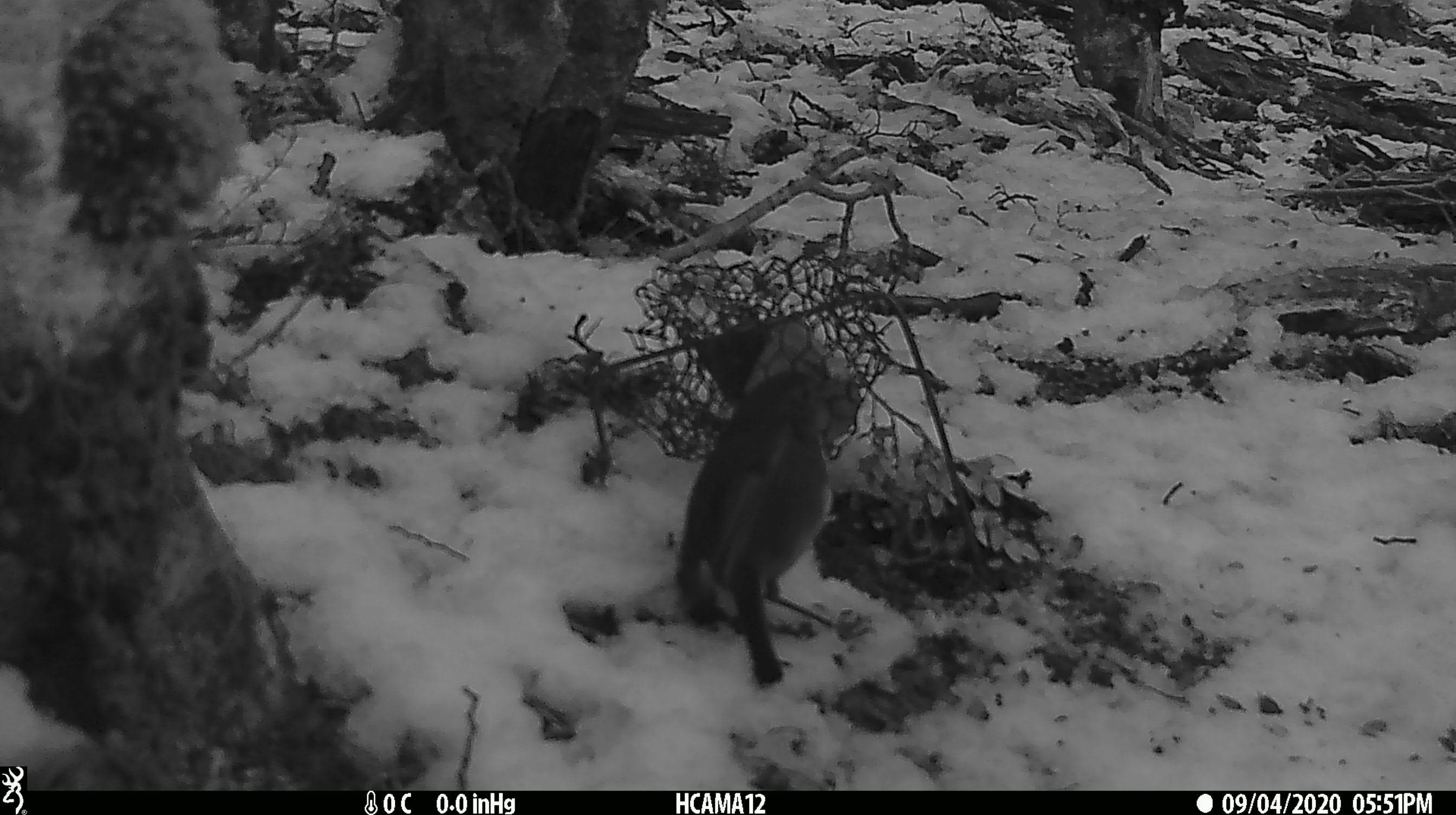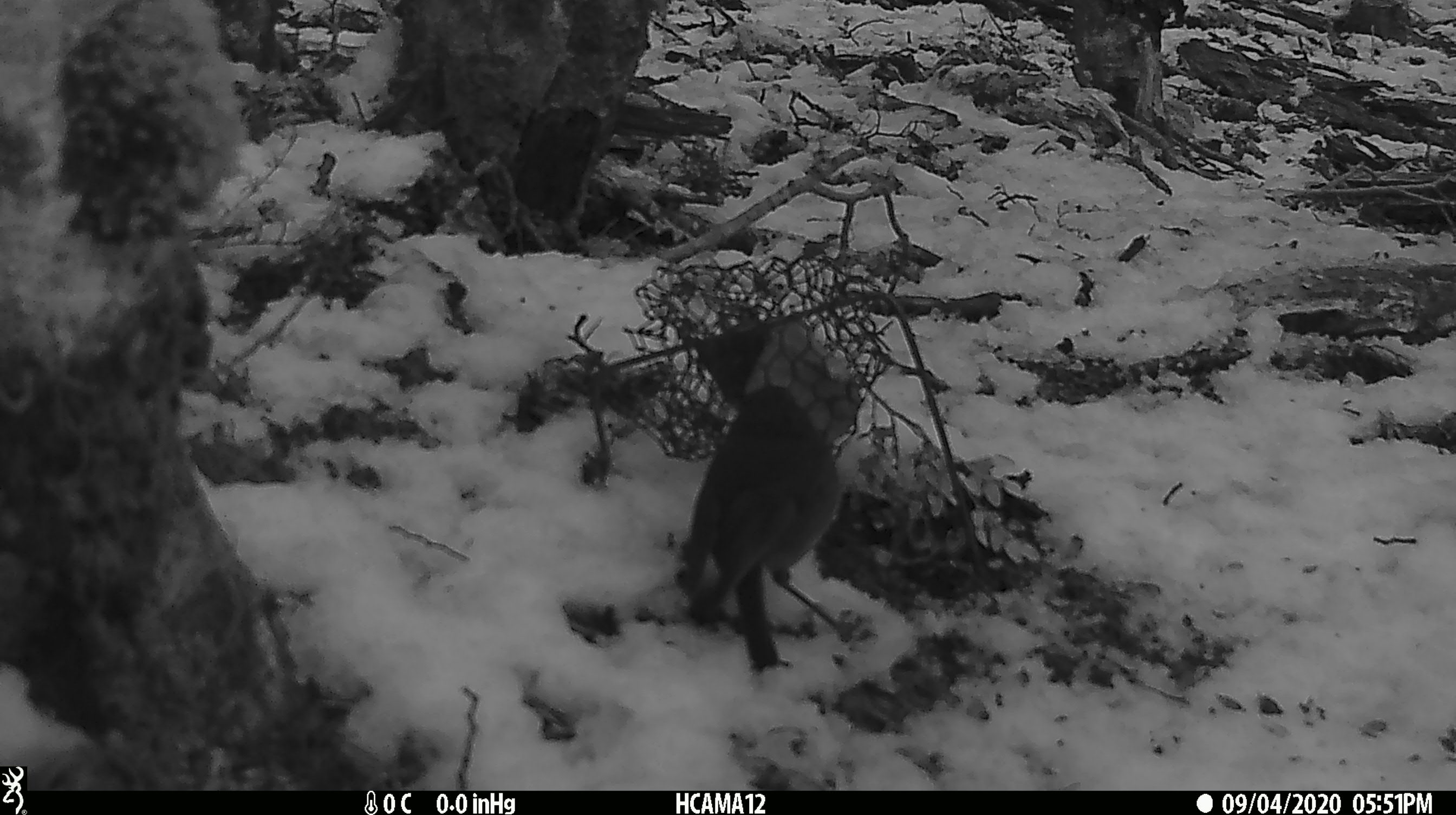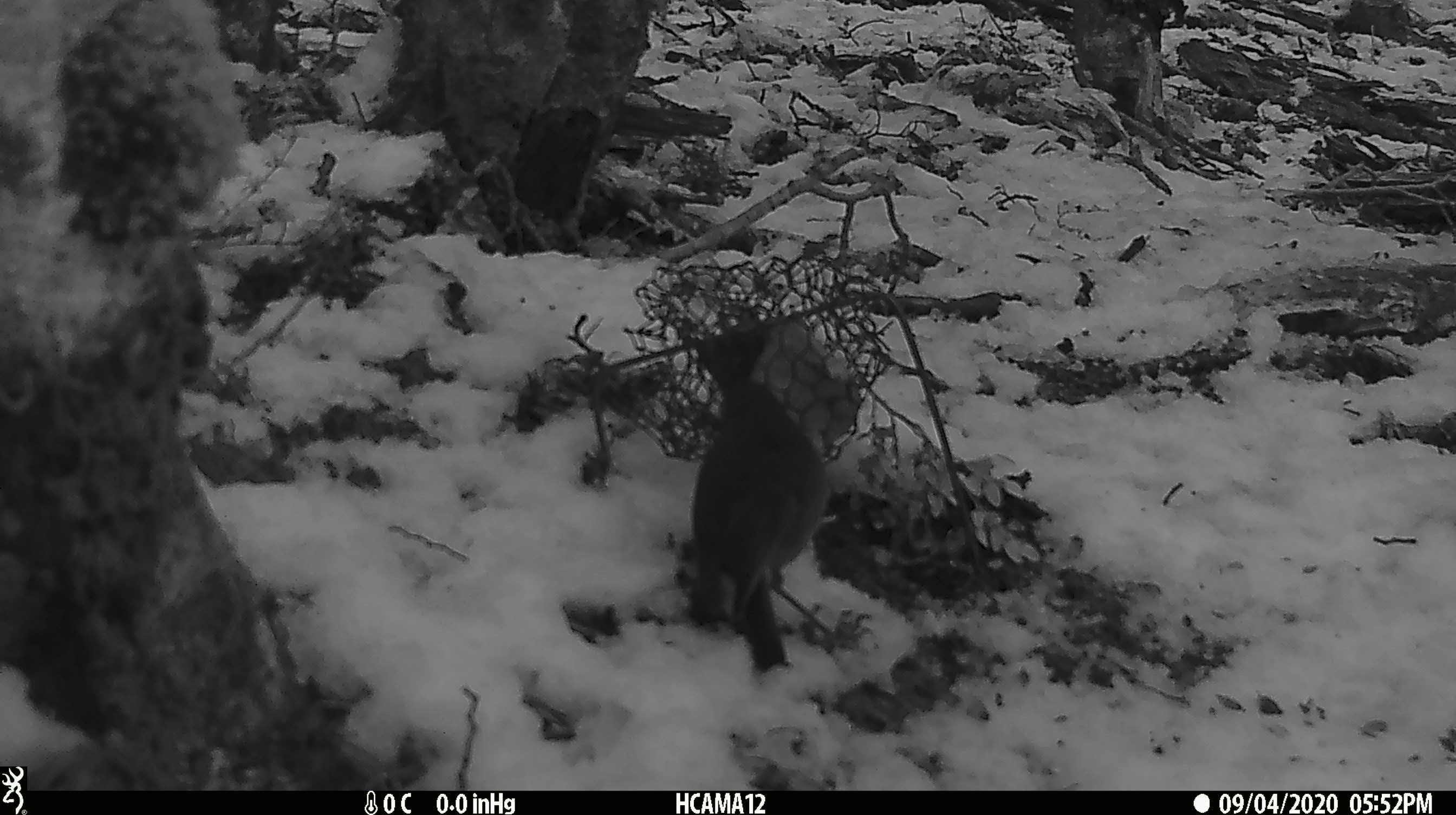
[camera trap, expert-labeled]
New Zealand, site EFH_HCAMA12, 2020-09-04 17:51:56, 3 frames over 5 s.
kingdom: Animalia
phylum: Chordata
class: Aves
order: Passeriformes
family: Petroicidae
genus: Petroica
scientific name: Petroica australis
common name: new zealand robin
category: robin